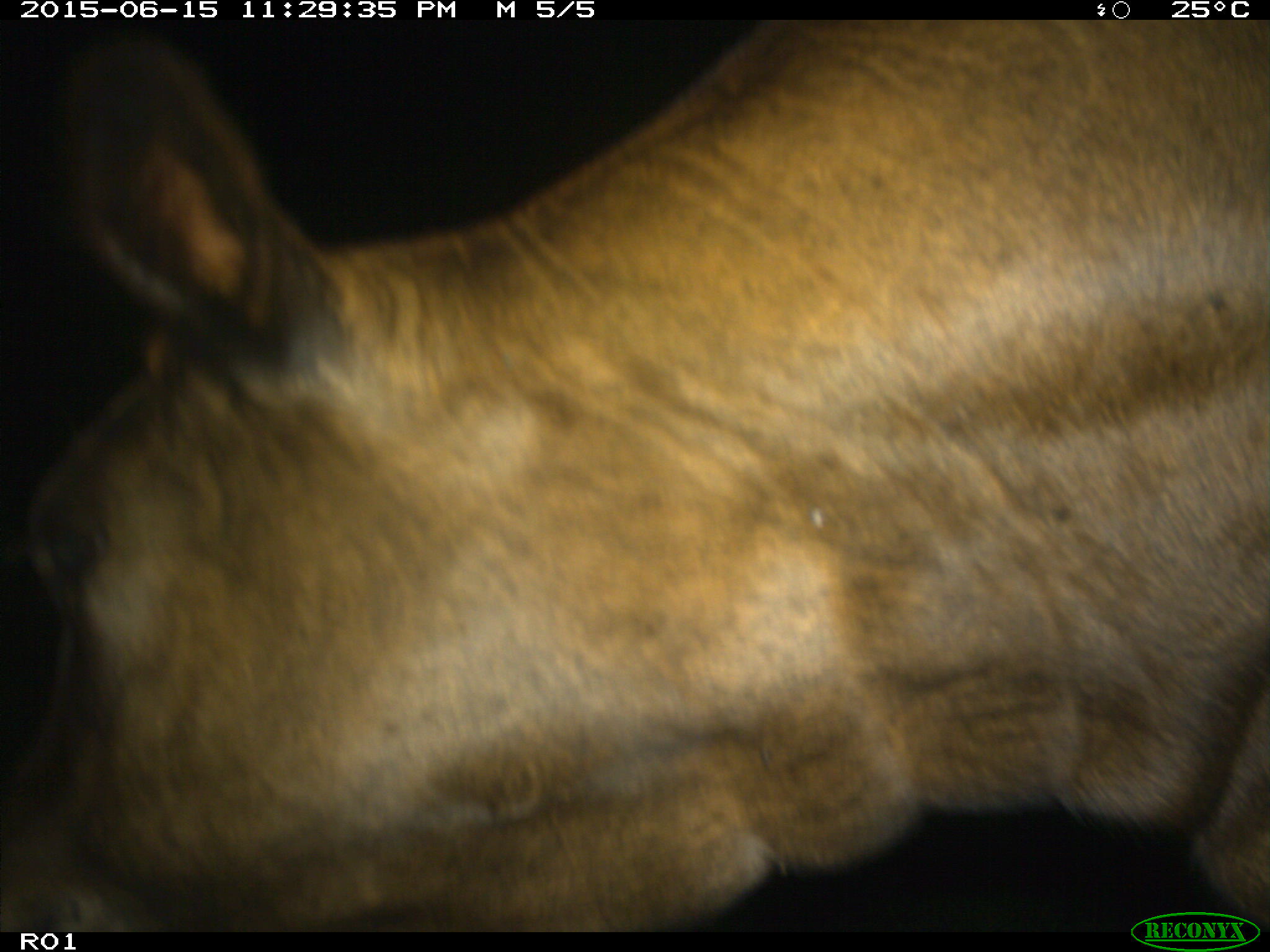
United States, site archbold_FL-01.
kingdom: Animalia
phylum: Chordata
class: Mammalia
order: Artiodactyla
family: Bovidae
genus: Bos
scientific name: Bos taurus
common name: domestic cow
Bos taurus (domestic cow).